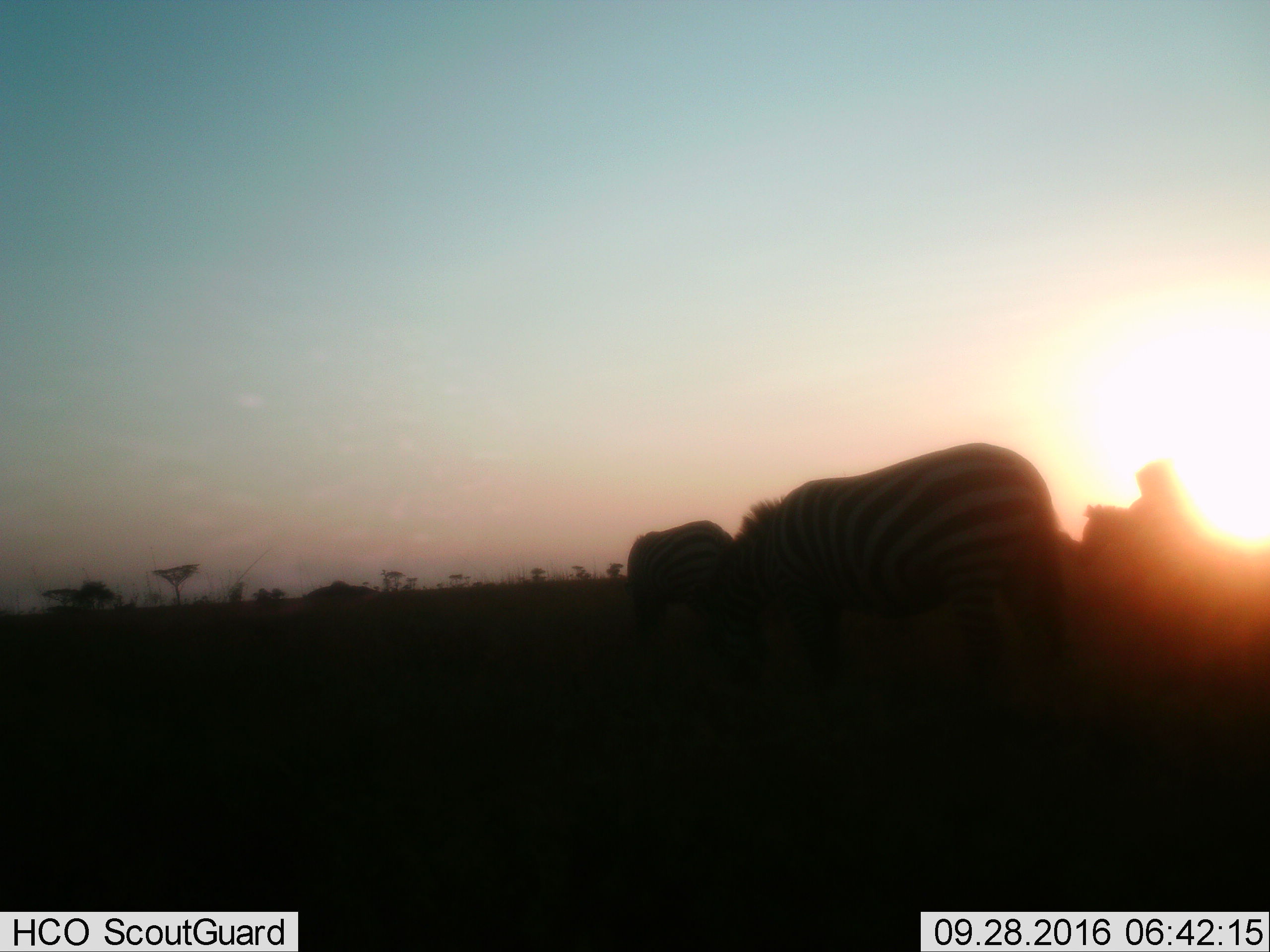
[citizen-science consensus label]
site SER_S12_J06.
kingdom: Animalia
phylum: Chordata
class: Mammalia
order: Perissodactyla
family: Equidae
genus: Equus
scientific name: Equus quagga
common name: plains zebra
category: zebraplains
Zebraplains (plains zebra) (Equus quagga), count 3. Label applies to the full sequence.